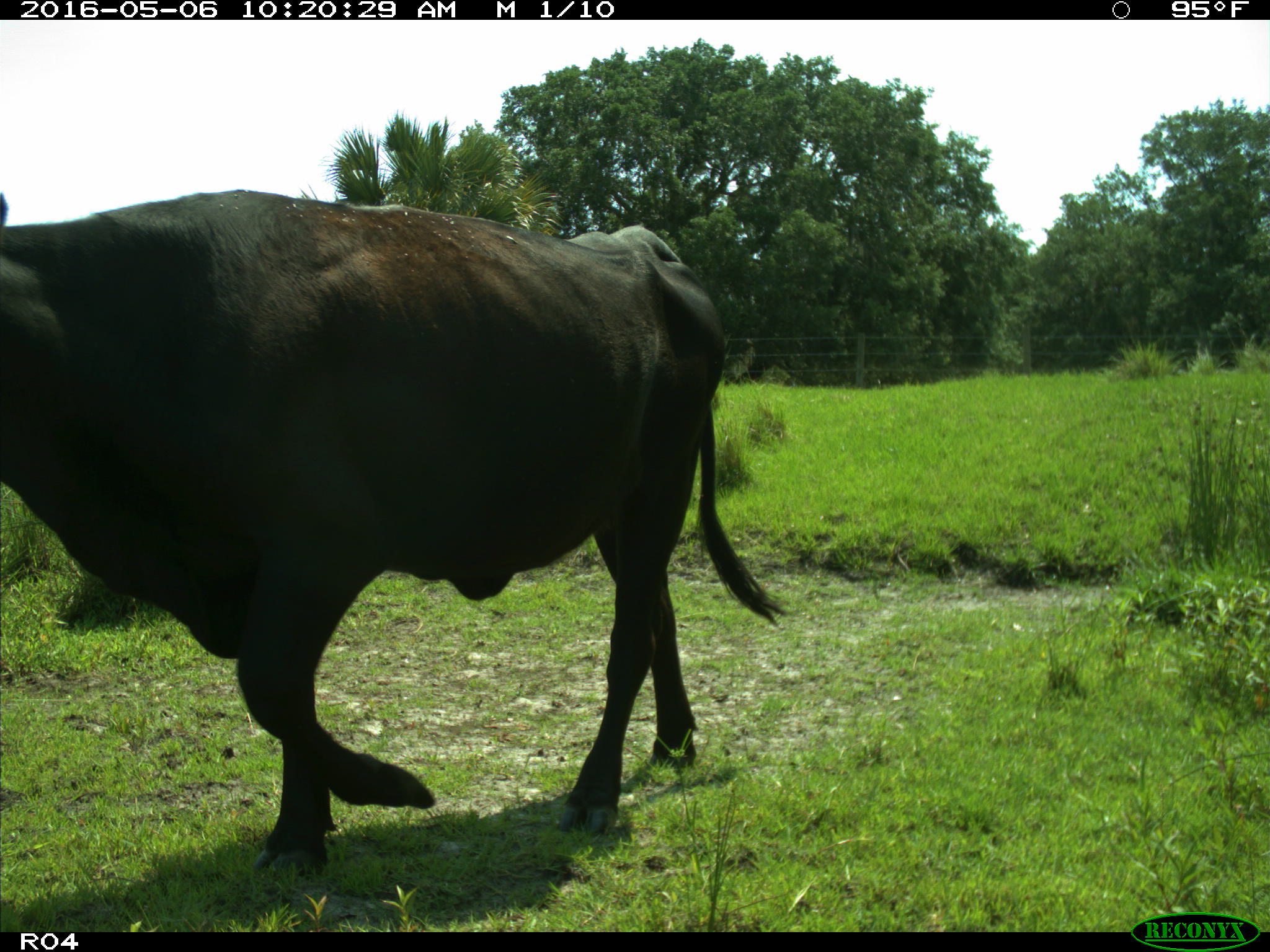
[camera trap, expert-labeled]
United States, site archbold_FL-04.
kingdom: Animalia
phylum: Chordata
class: Mammalia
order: Artiodactyla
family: Bovidae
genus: Bos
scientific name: Bos taurus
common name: domestic cow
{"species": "Bos taurus (domestic cow)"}